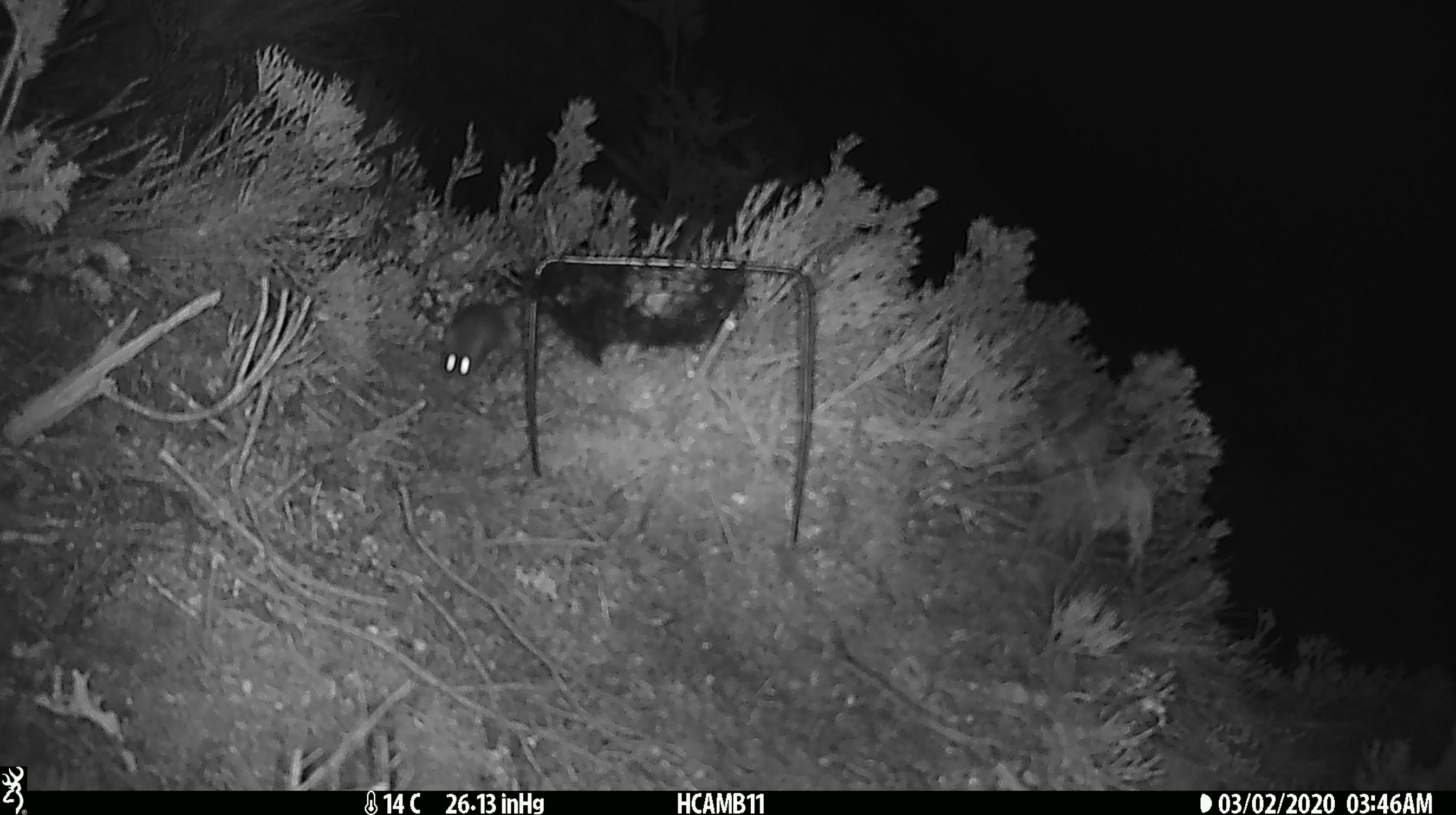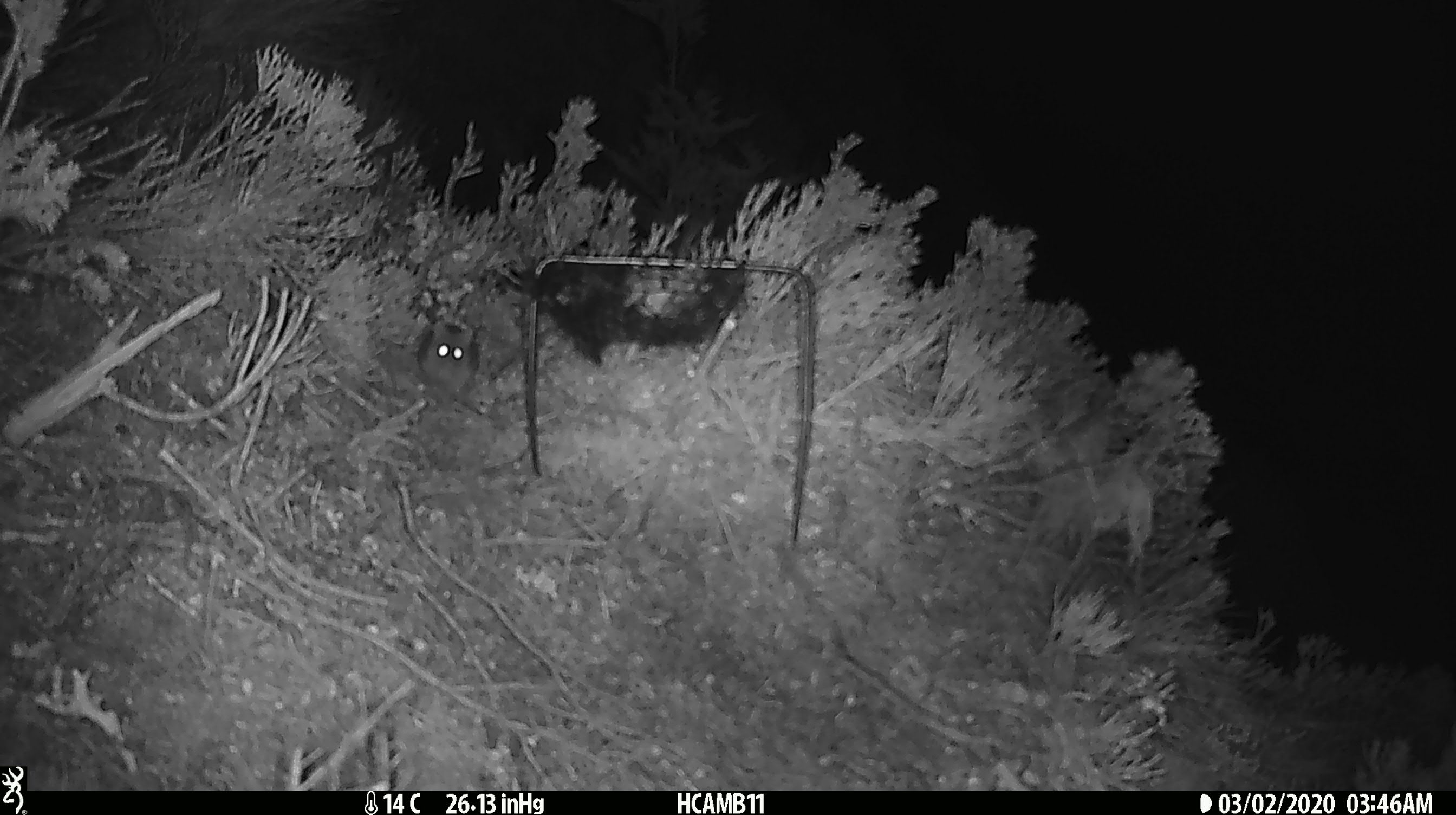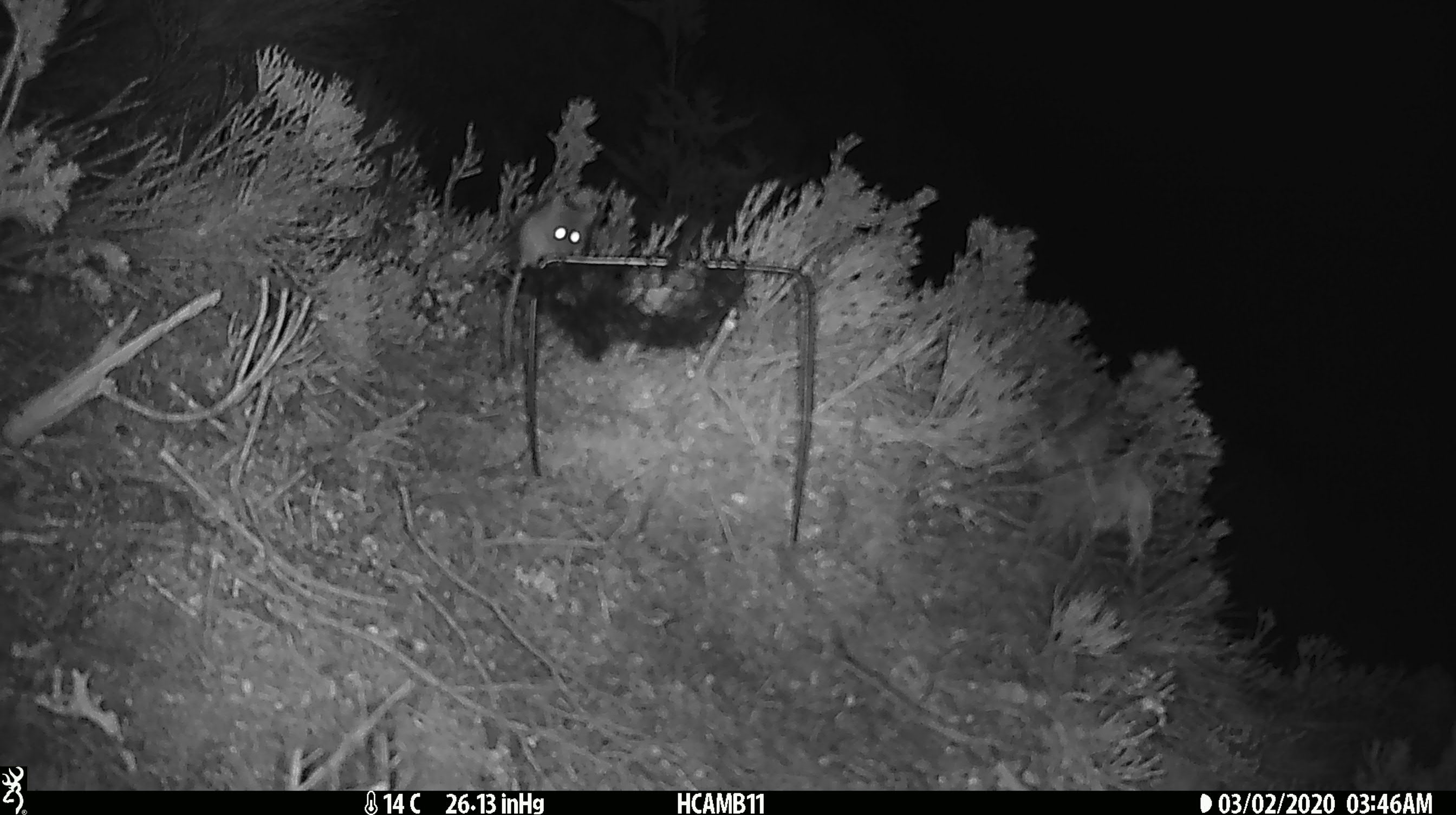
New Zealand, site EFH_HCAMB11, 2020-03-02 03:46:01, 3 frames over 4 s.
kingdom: Animalia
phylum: Chordata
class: Mammalia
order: Rodentia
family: Muridae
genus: Mus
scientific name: Mus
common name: mouse